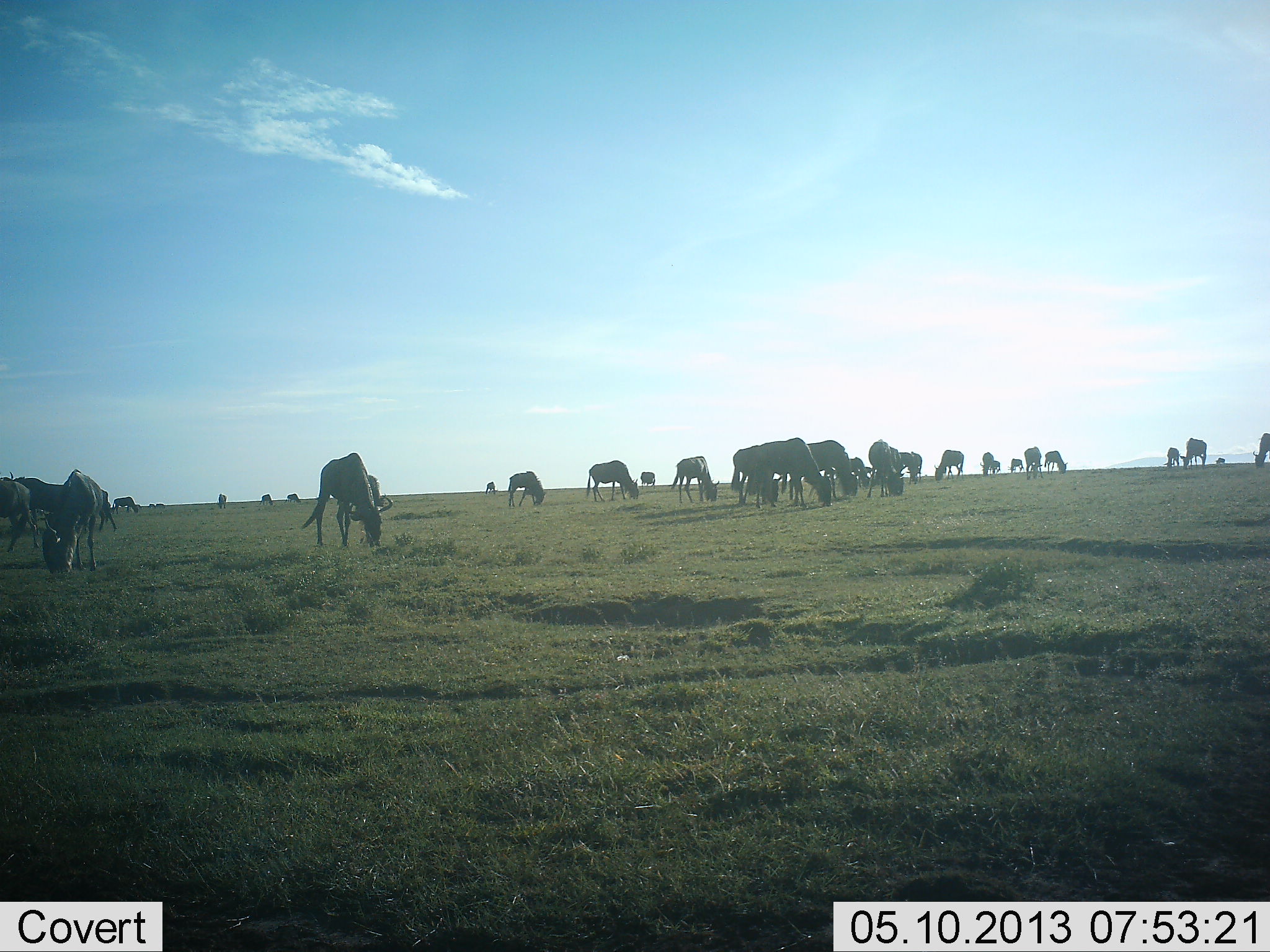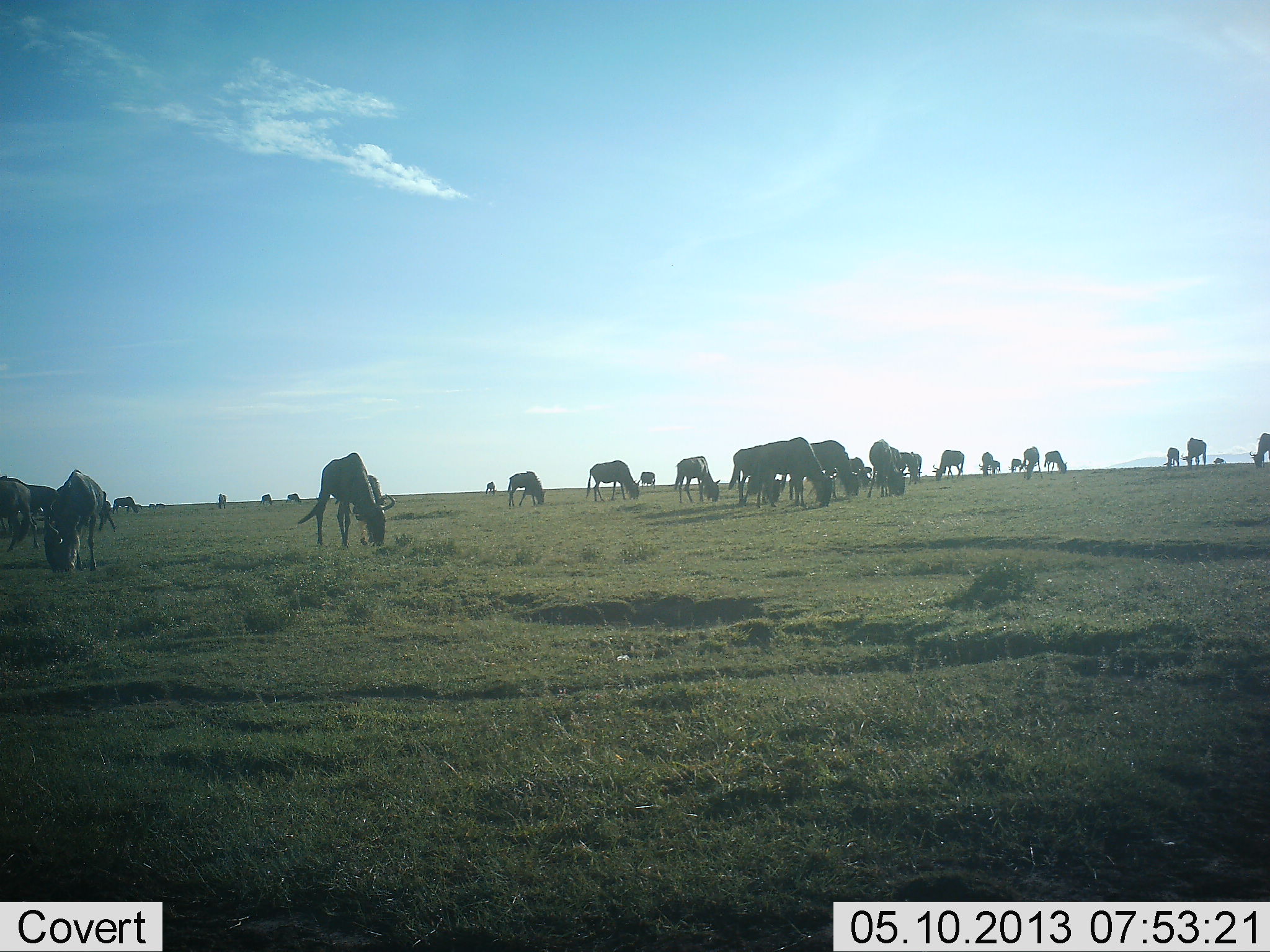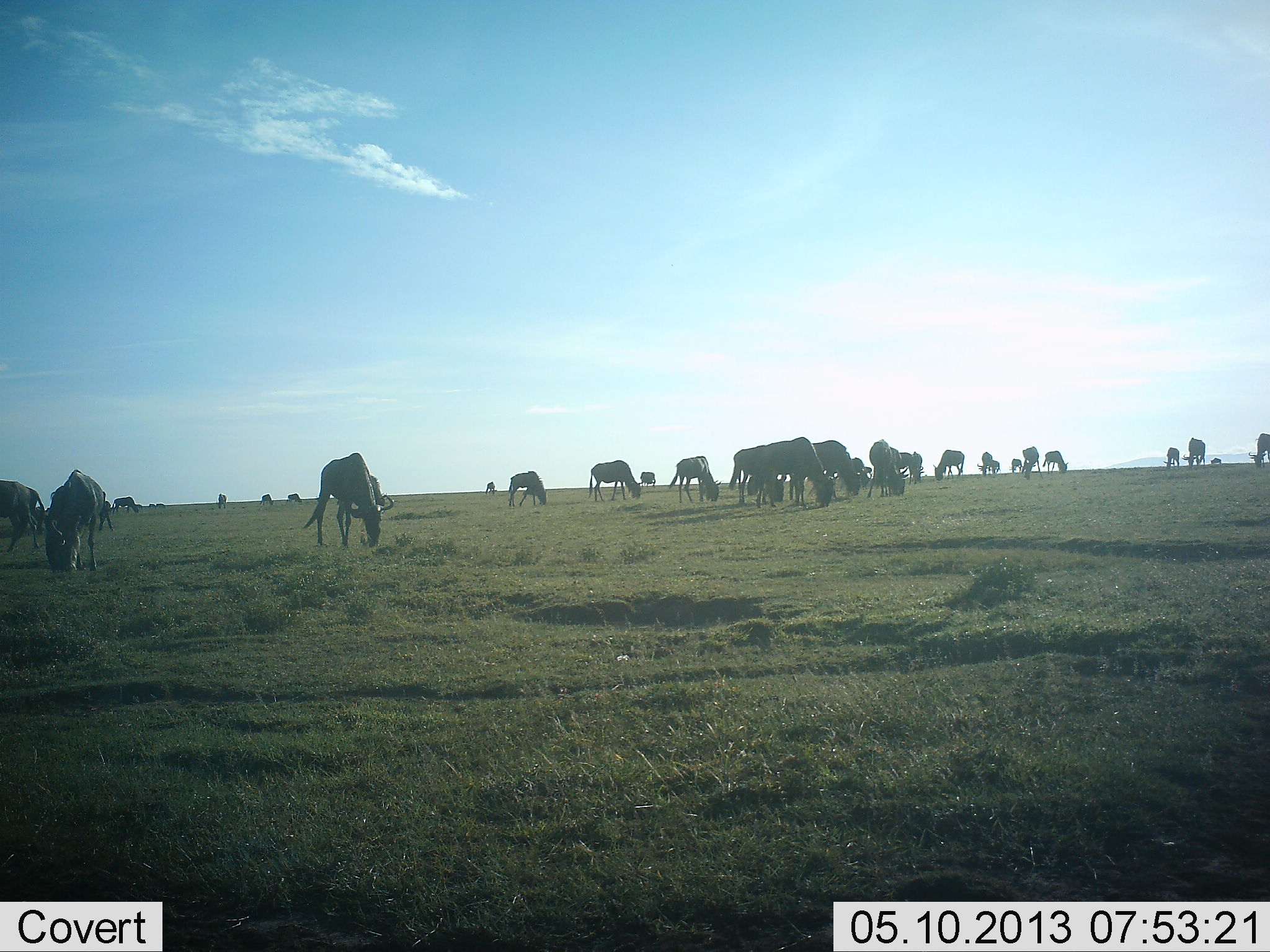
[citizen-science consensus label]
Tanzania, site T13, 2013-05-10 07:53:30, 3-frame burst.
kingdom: Animalia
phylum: Chordata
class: Mammalia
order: Artiodactyla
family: Bovidae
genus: Connochaetes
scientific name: Connochaetes taurinus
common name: blue wildebeest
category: wildebeest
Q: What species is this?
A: Wildebeest (blue wildebeest) (Connochaetes taurinus).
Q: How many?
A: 11-50.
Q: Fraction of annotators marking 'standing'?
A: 20%.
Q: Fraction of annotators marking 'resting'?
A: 20%.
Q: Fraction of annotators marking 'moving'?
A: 10%.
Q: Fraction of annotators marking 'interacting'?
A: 10%.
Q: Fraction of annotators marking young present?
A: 30%.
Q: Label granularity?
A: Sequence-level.